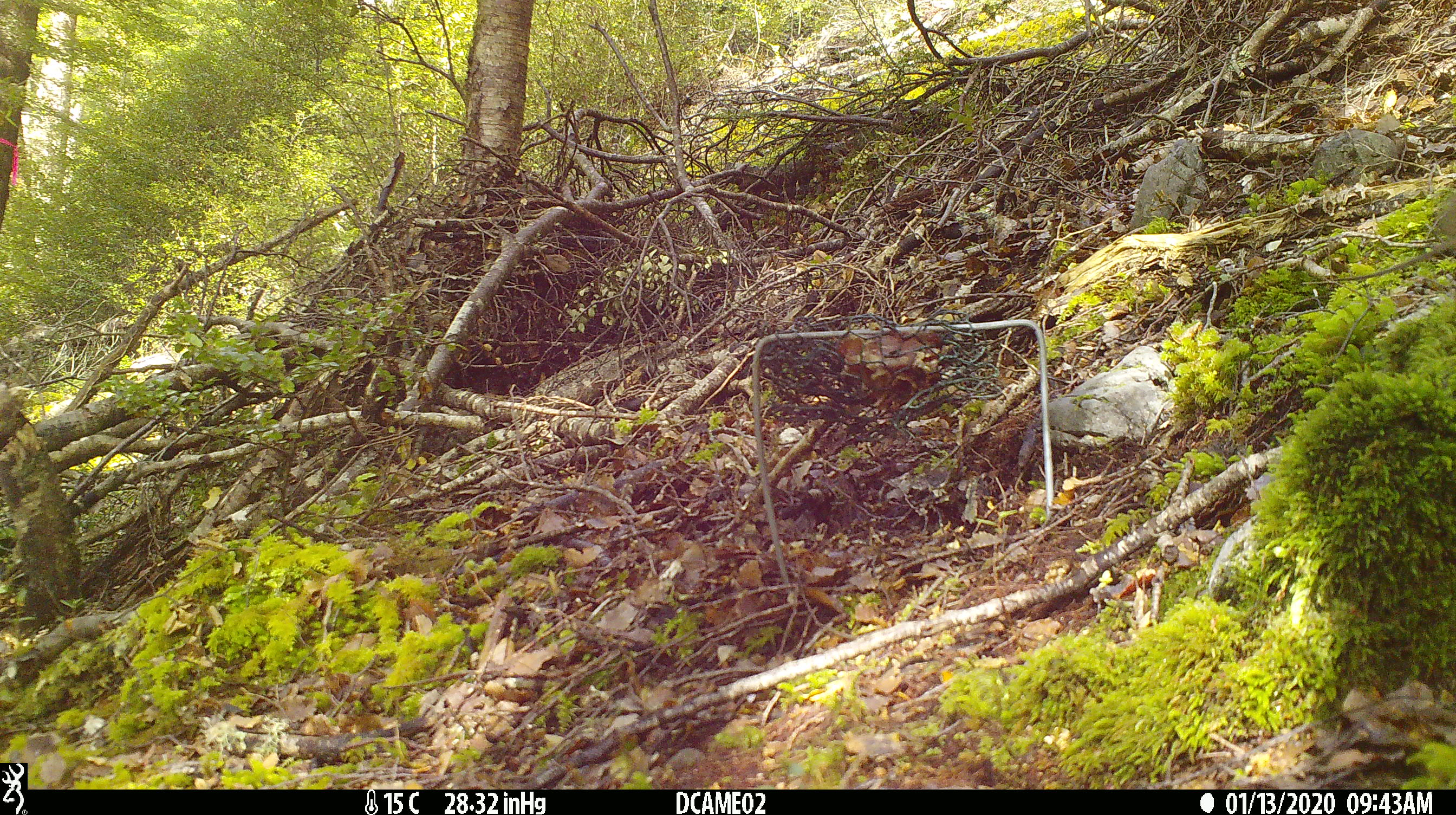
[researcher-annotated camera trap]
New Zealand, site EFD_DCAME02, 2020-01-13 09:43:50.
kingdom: Animalia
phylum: Chordata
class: Mammalia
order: Rodentia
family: Muridae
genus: Mus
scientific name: Mus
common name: mouse